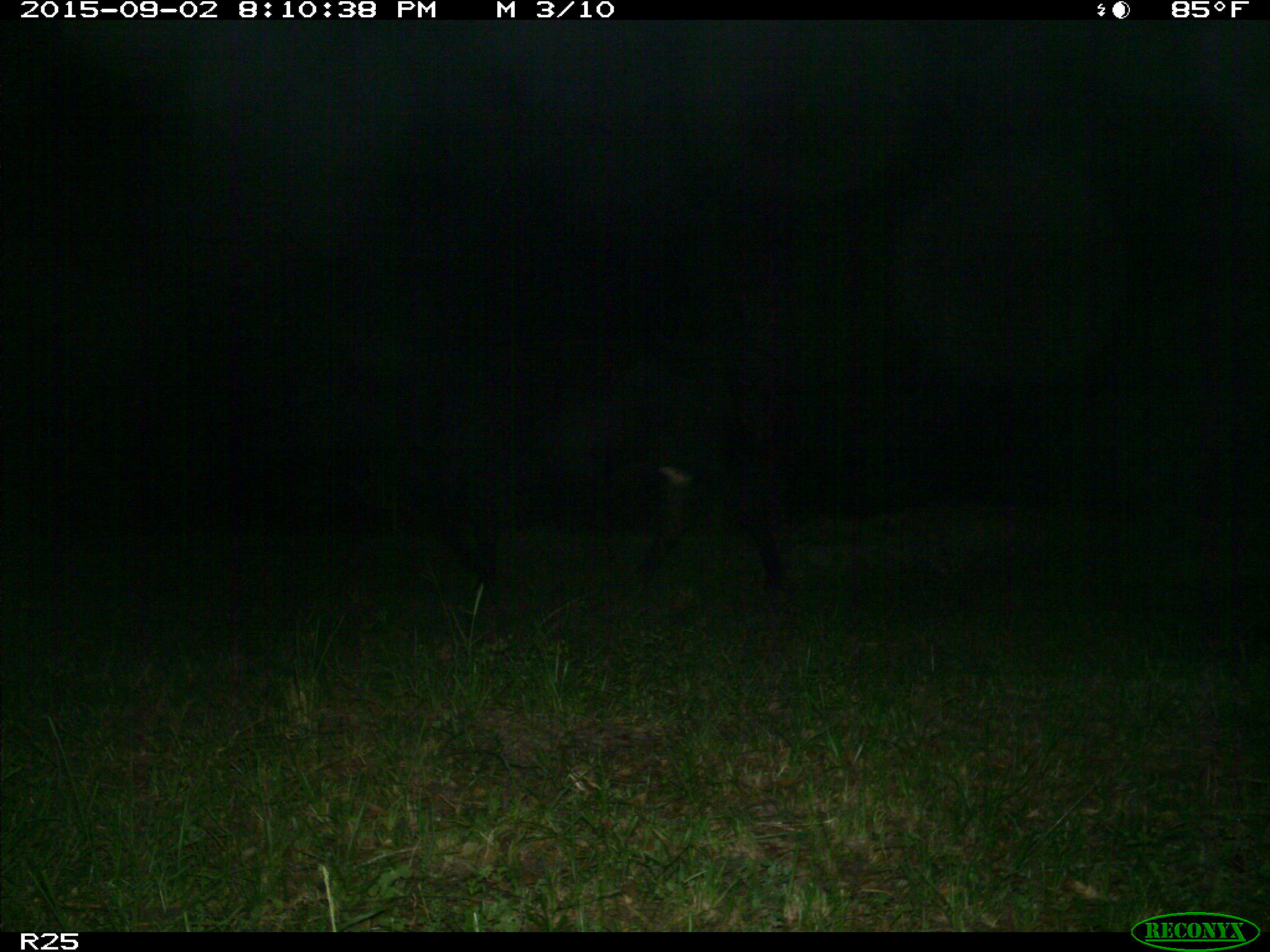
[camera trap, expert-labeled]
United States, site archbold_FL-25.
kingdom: Animalia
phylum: Chordata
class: Mammalia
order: Artiodactyla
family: Bovidae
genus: Bos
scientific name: Bos taurus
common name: domestic cow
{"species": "Bos taurus (domestic cow)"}